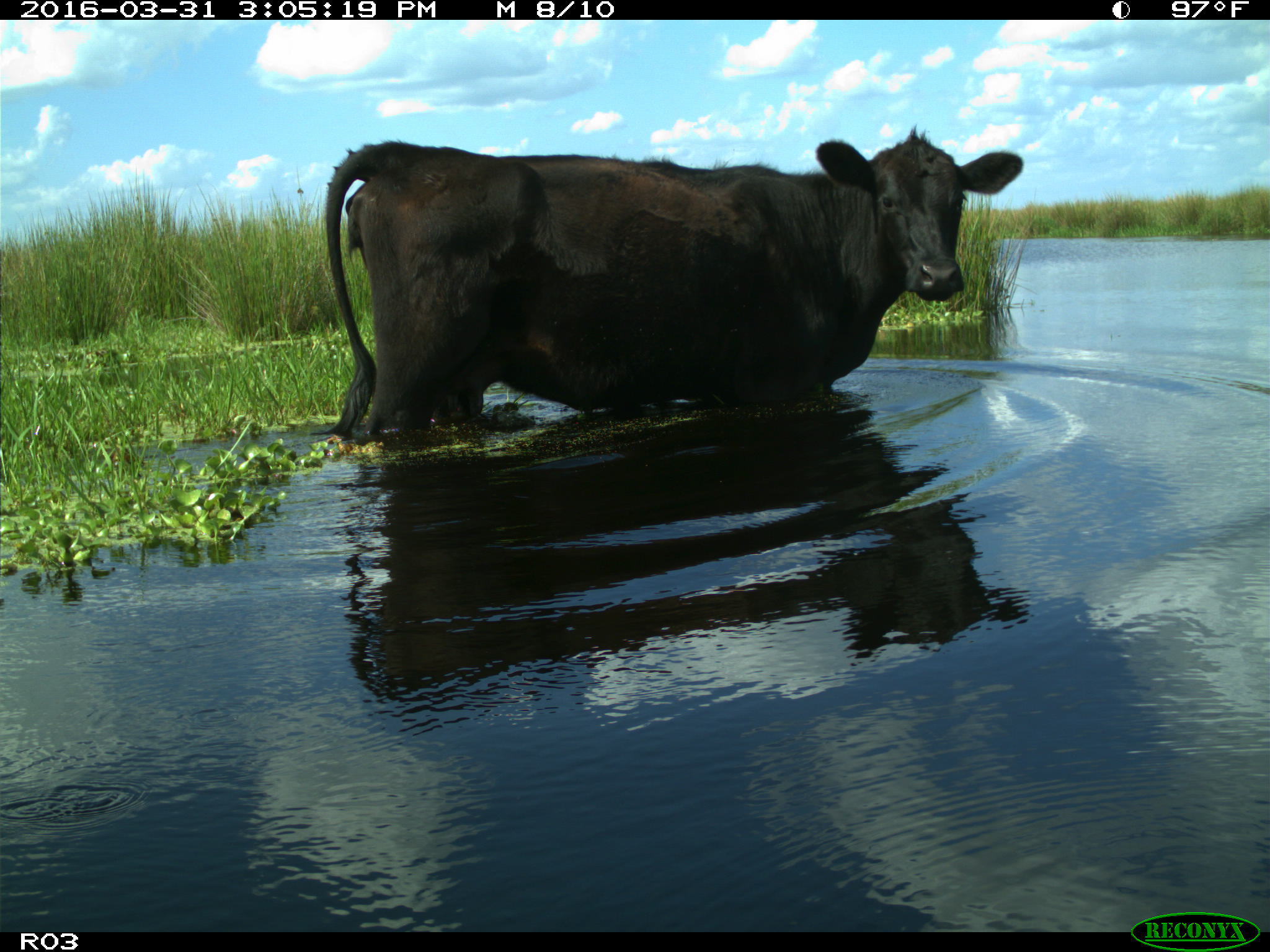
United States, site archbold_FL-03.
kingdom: Animalia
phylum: Chordata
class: Mammalia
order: Artiodactyla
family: Bovidae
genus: Bos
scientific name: Bos taurus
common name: domestic cow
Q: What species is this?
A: Bos taurus (domestic cow).